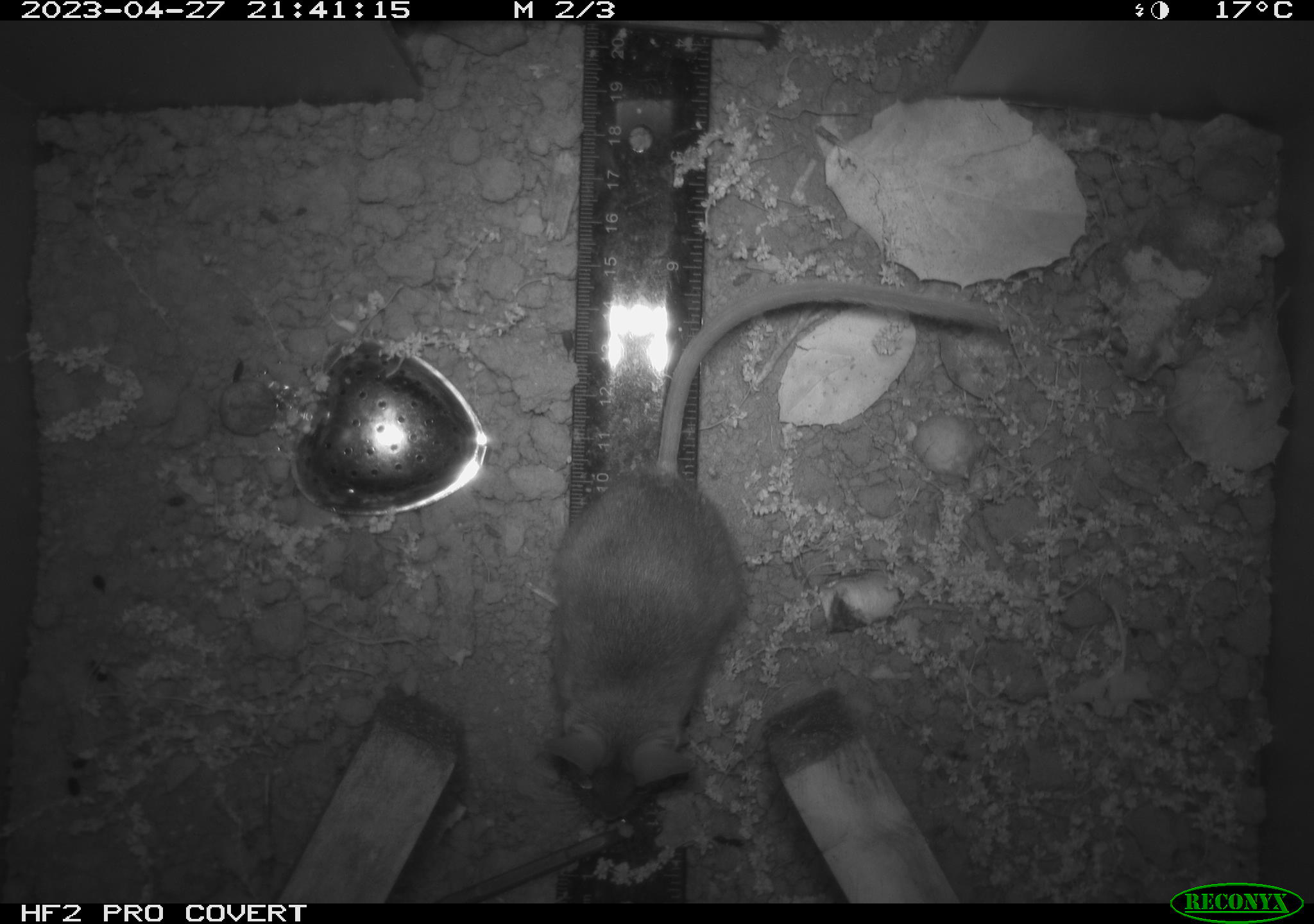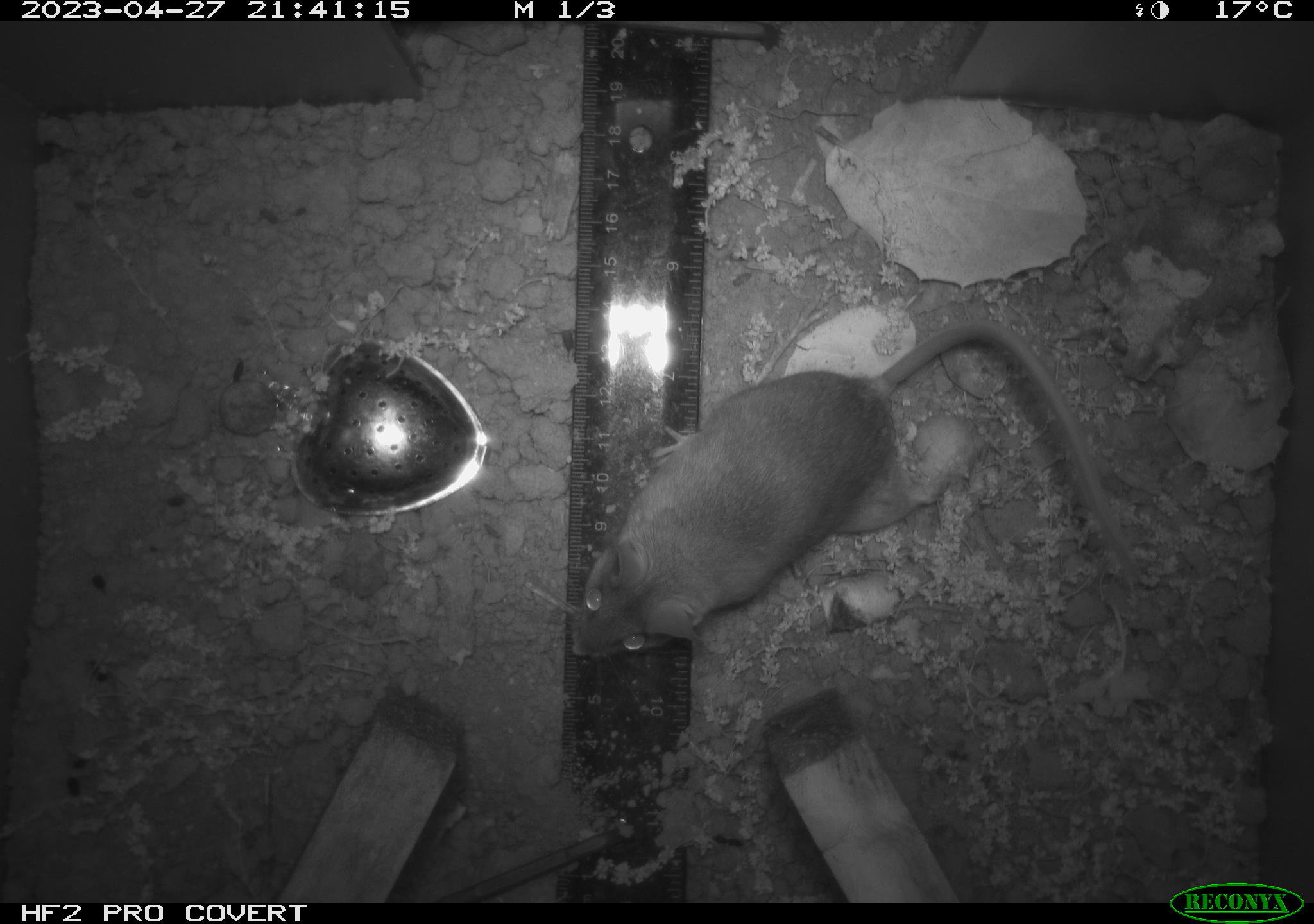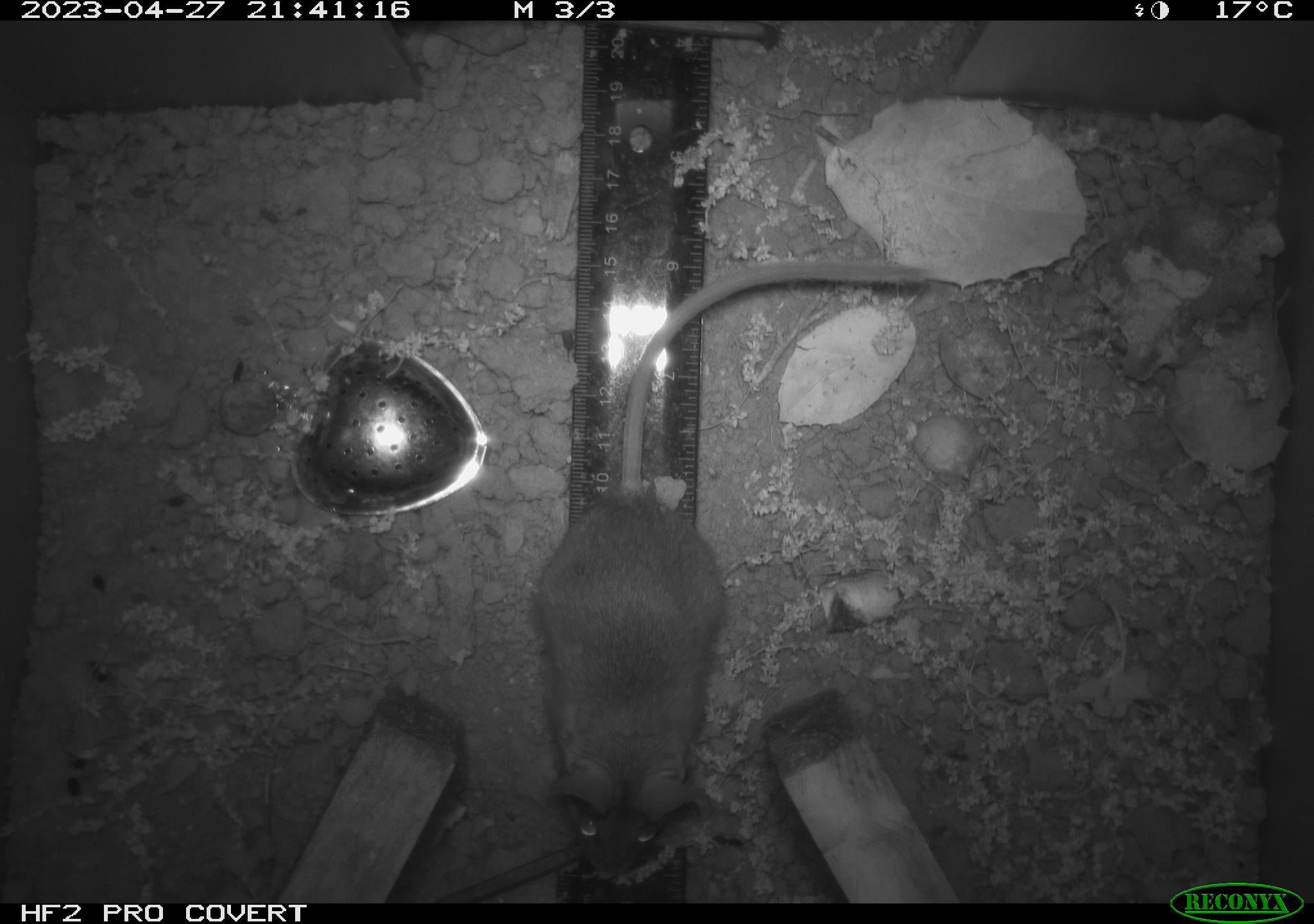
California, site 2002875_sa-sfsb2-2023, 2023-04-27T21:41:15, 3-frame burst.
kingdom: Animalia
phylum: Chordata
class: Mammalia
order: Rodentia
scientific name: Rodentia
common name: mouse species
Mouse species (Rodentia).